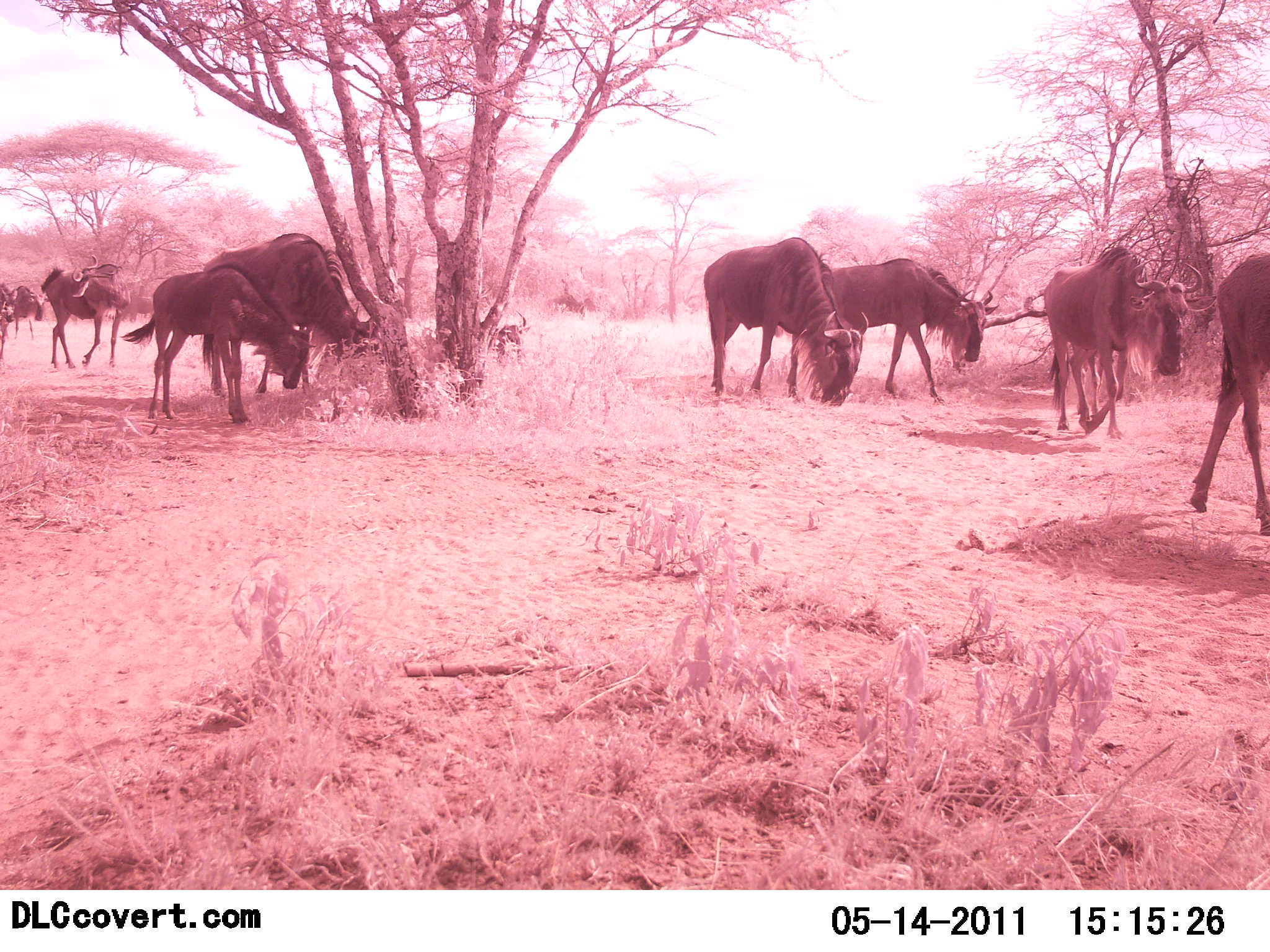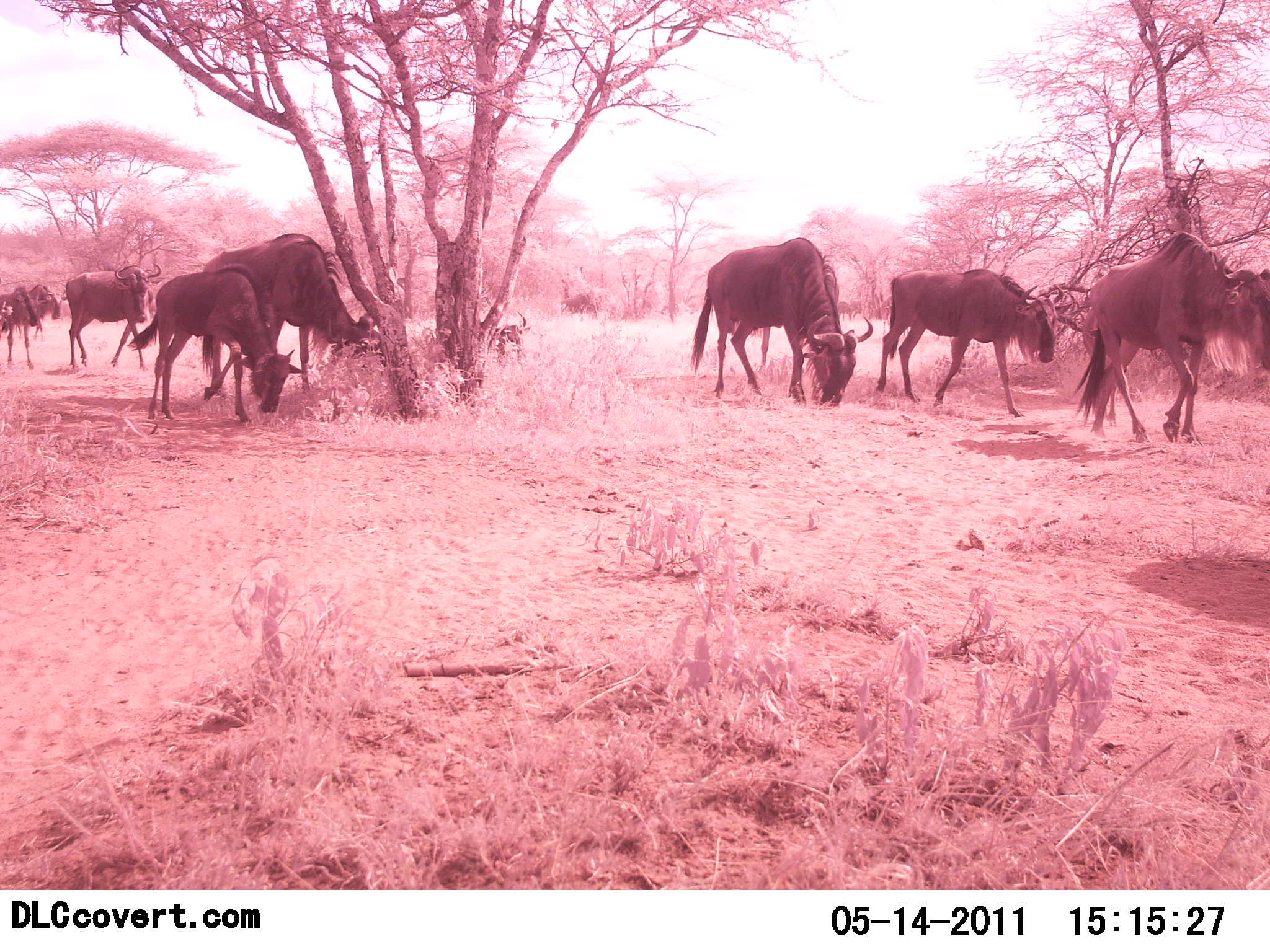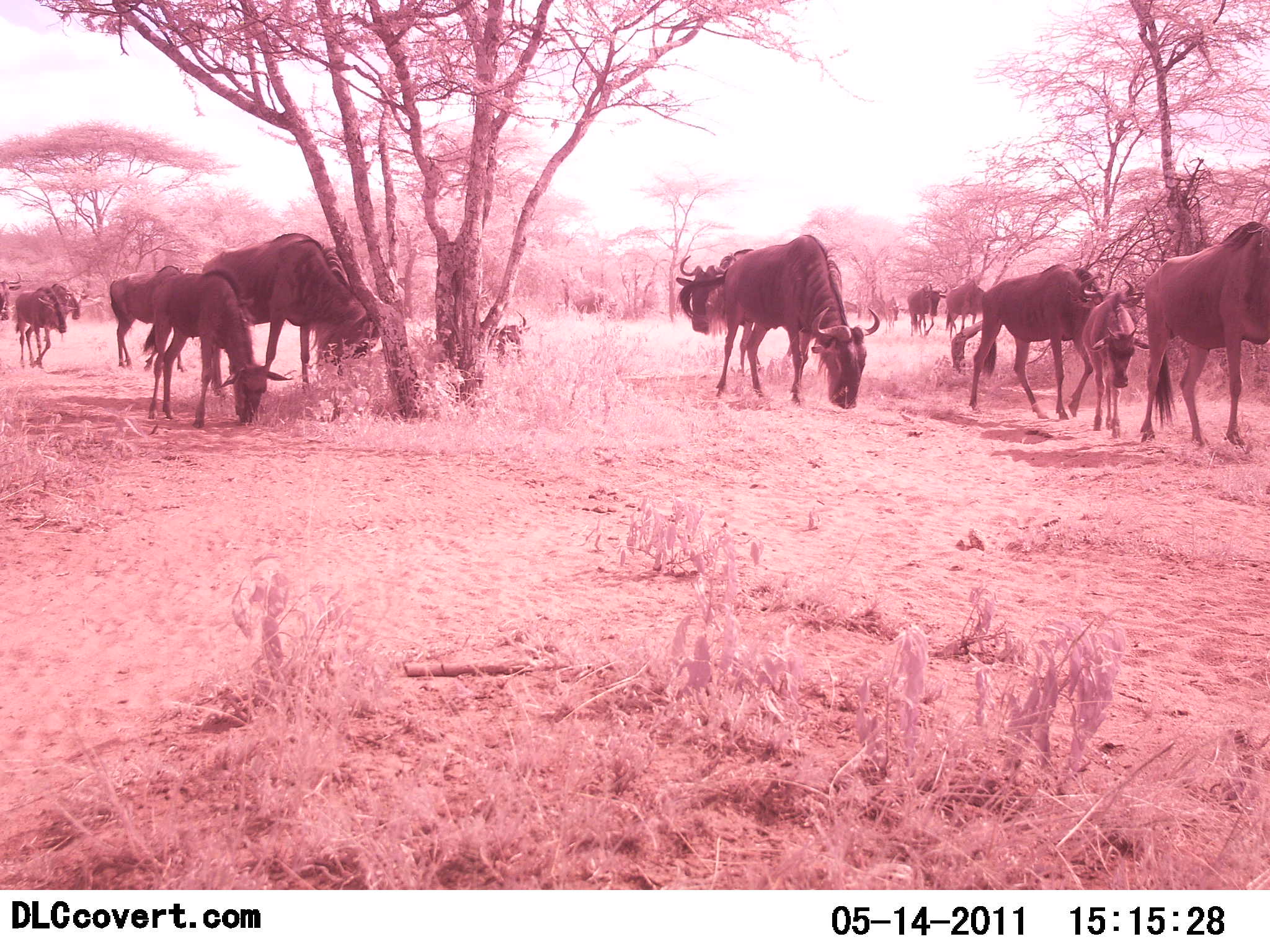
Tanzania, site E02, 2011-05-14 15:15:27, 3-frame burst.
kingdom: Animalia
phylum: Chordata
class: Mammalia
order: Artiodactyla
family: Bovidae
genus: Connochaetes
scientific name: Connochaetes taurinus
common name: blue wildebeest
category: wildebeest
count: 11-50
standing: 45%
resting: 9%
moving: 91%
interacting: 9%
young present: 27%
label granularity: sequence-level